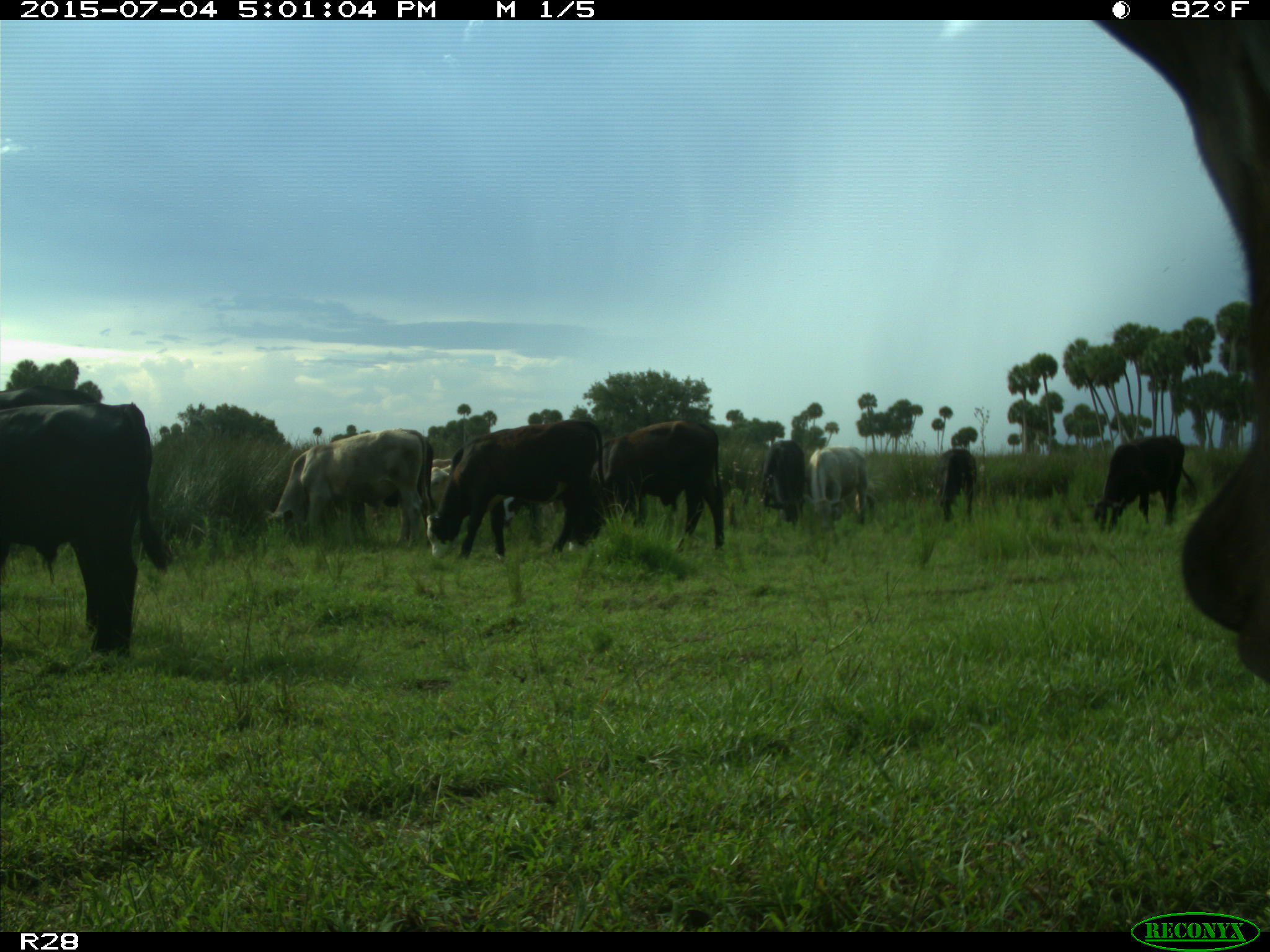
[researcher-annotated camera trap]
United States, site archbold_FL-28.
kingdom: Animalia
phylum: Chordata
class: Mammalia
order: Artiodactyla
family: Bovidae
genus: Bos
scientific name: Bos taurus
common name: domestic cow